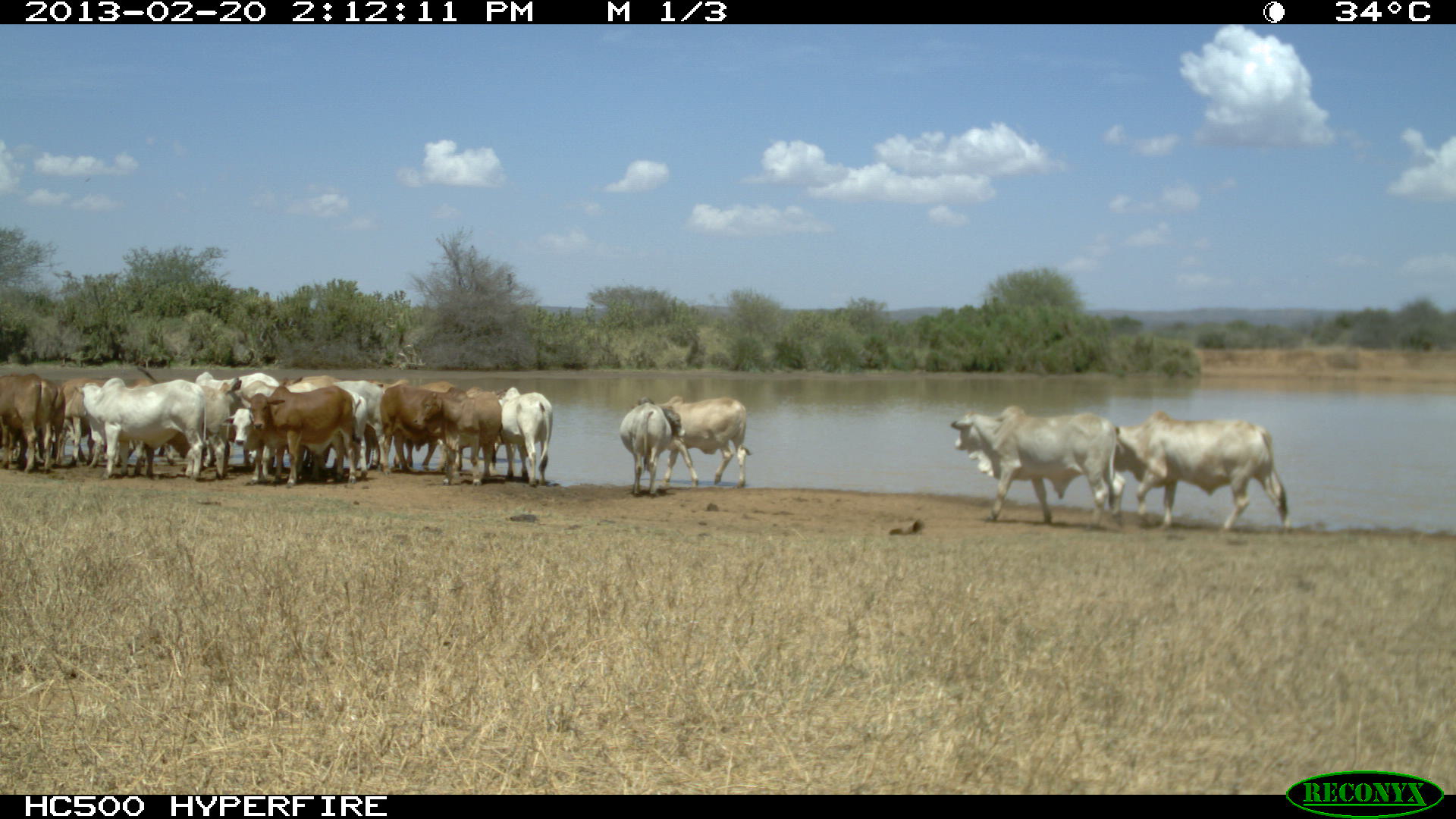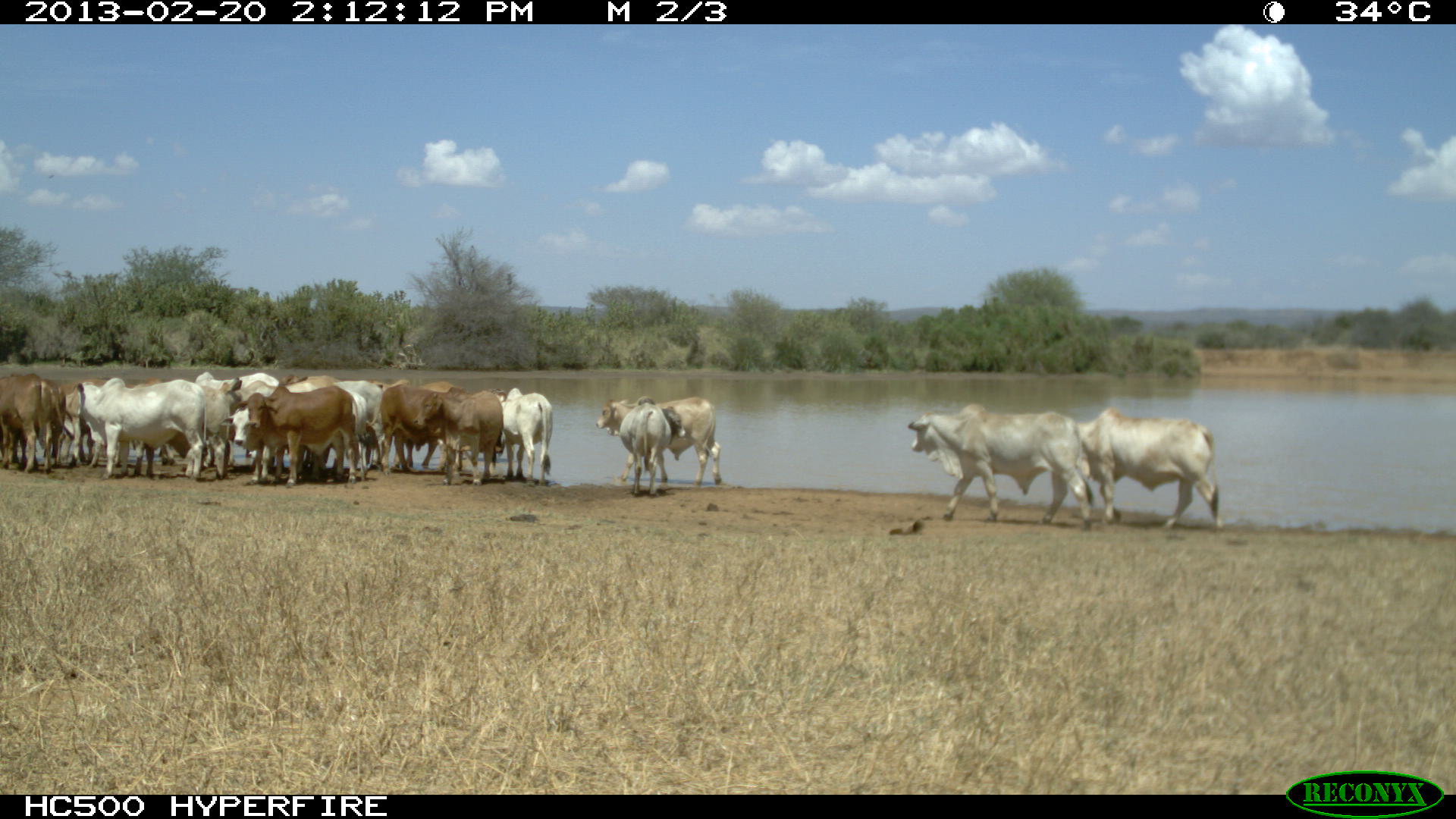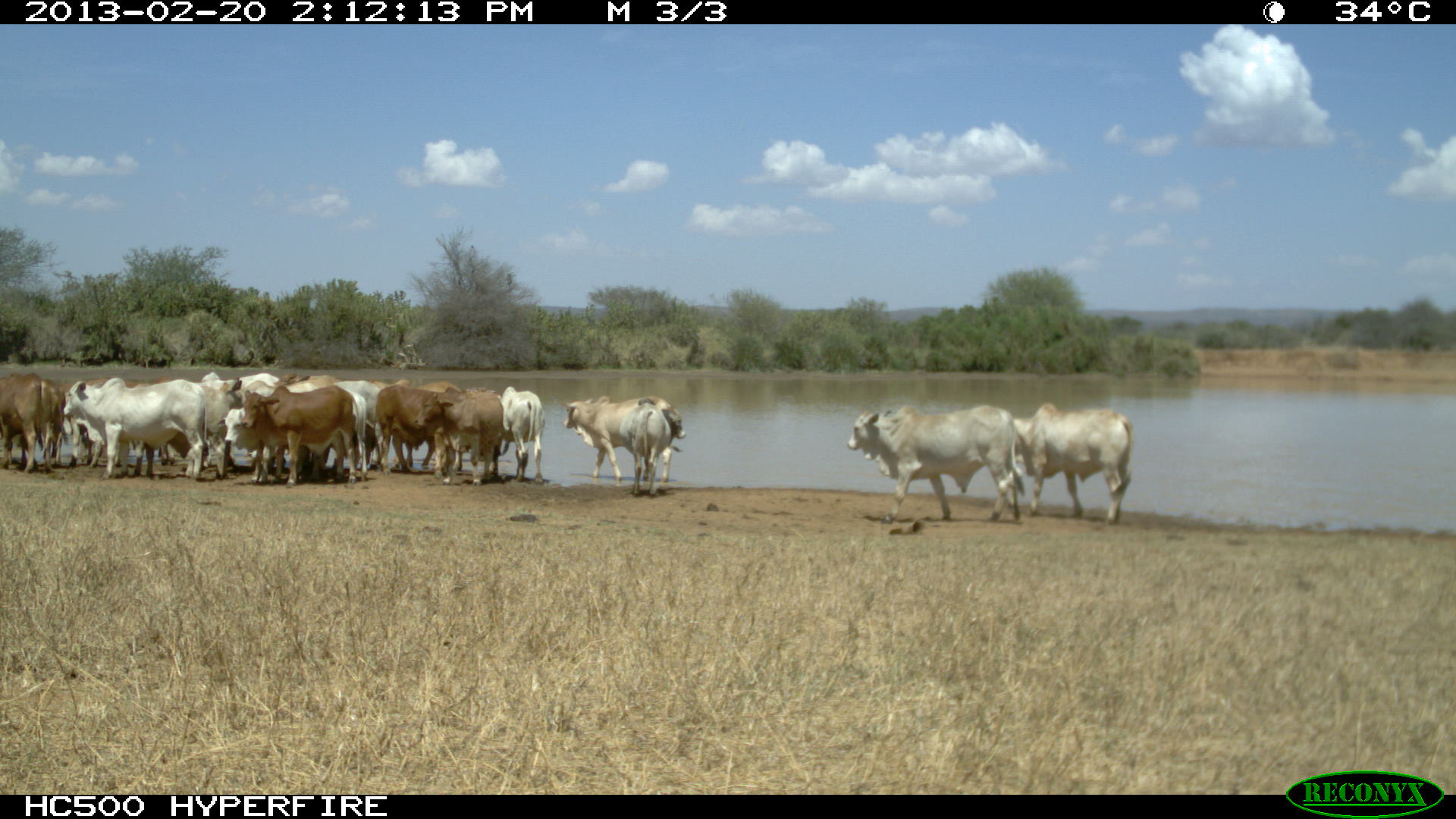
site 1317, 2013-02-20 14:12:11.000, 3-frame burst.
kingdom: Animalia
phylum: Chordata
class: Mammalia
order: Artiodactyla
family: Bovidae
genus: Bos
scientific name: Bos taurus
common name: domestic cattle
Bos taurus (domestic cattle), count 16.